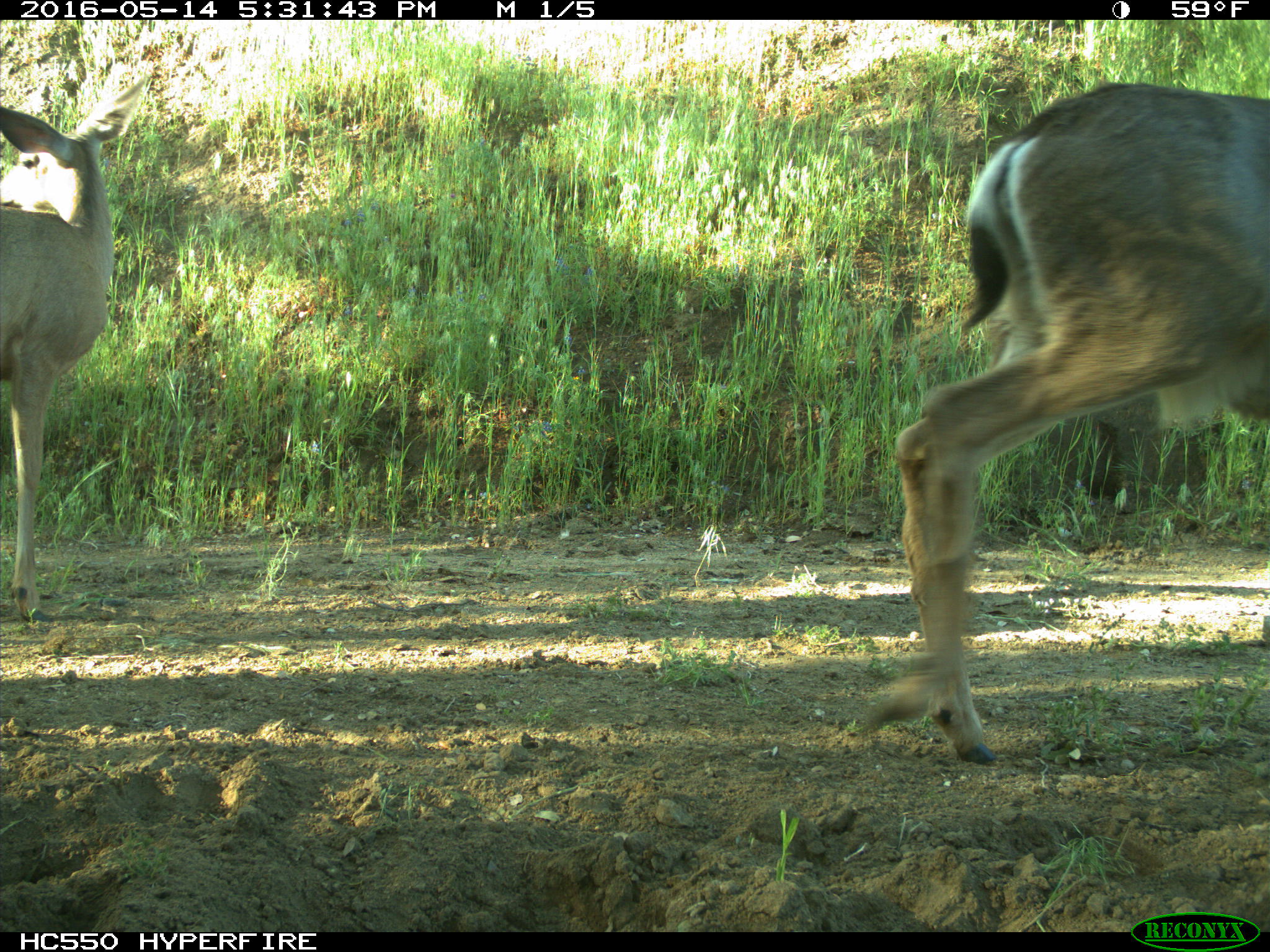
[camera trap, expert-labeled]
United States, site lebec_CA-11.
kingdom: Animalia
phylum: Chordata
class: Mammalia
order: Artiodactyla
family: Cervidae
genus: Odocoileus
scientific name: Odocoileus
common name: deer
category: unidentified deer